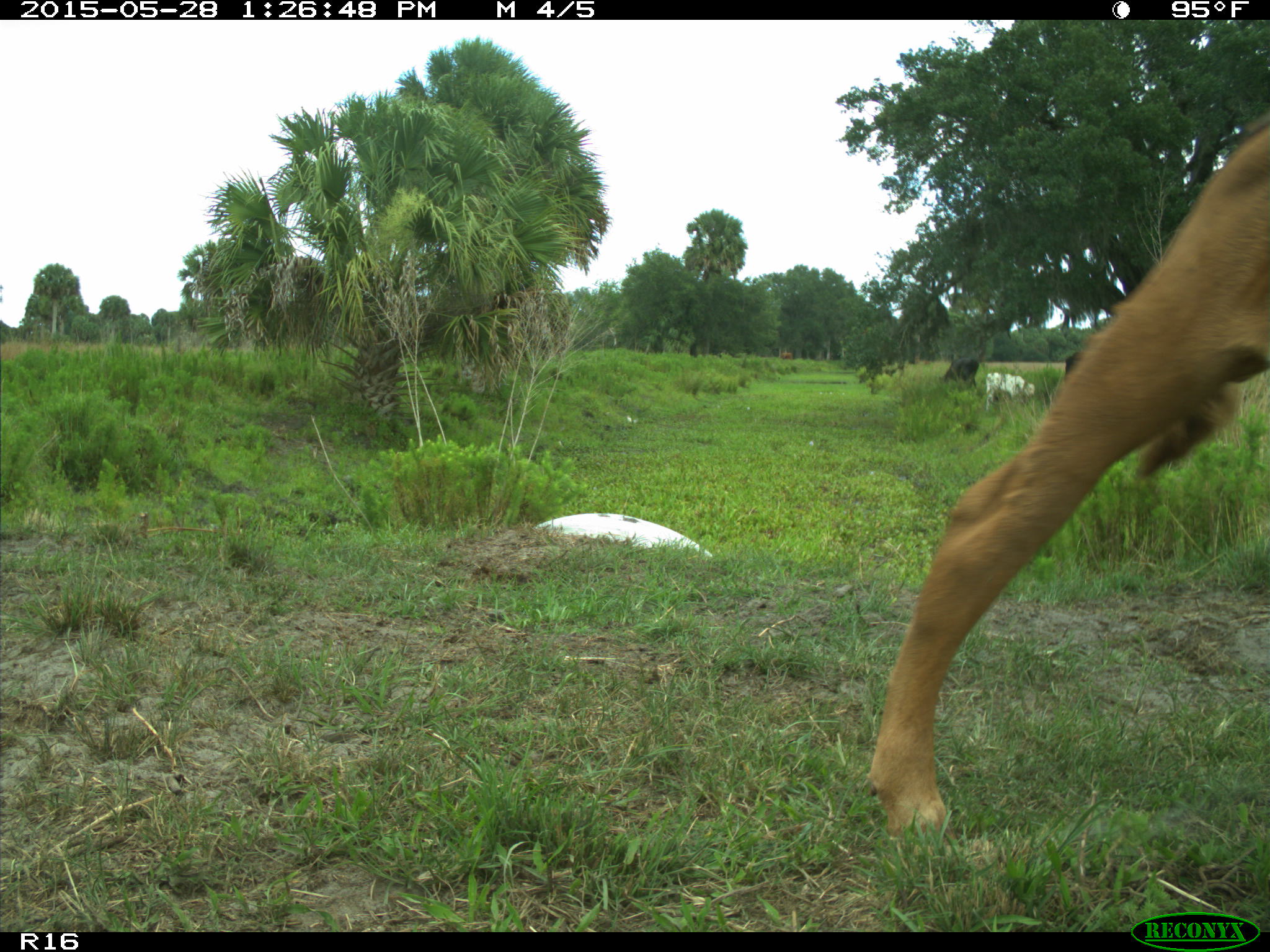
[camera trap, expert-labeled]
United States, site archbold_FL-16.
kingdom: Animalia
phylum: Chordata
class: Mammalia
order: Artiodactyla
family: Bovidae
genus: Bos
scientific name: Bos taurus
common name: domestic cow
Bos taurus (domestic cow).